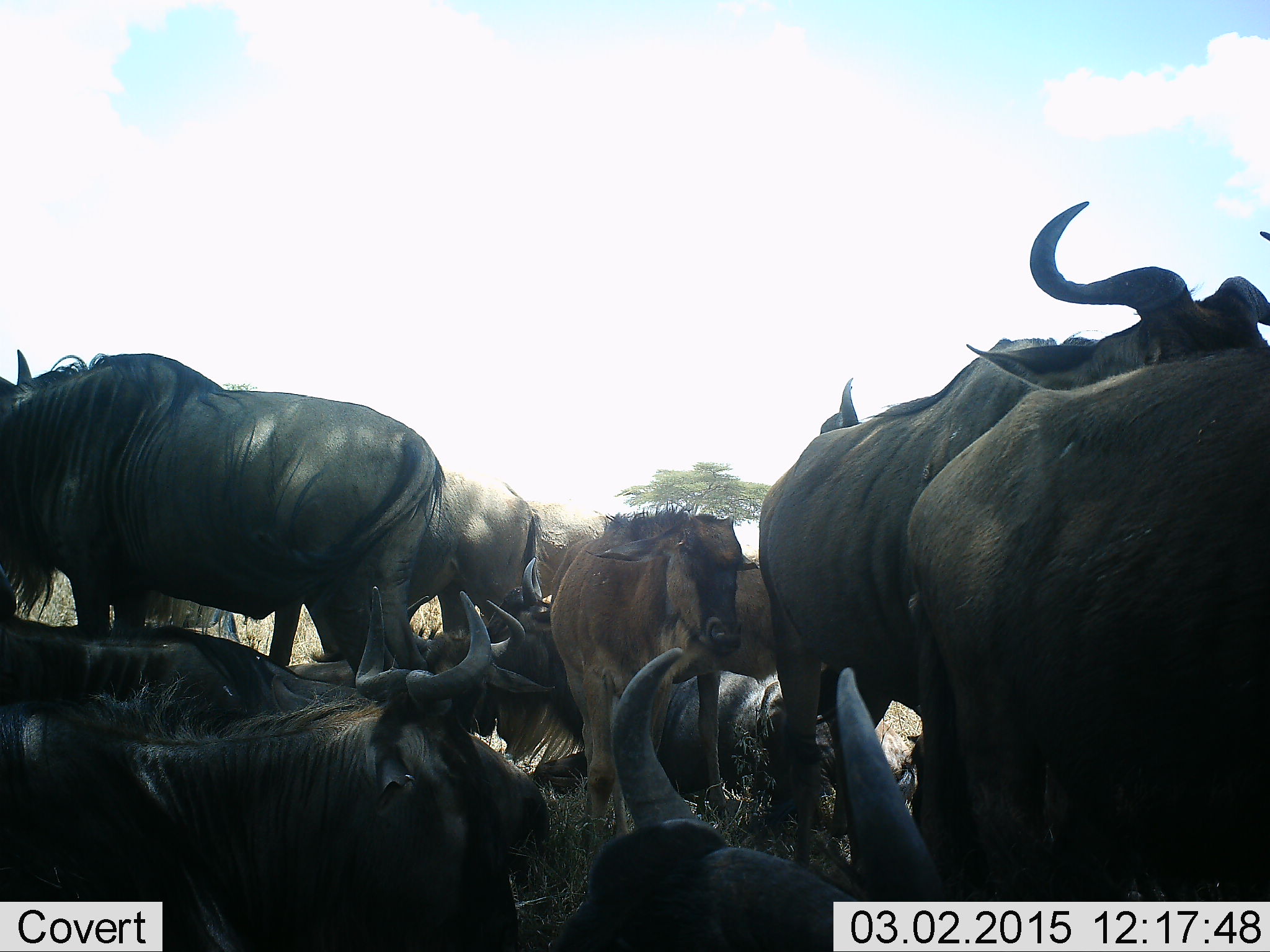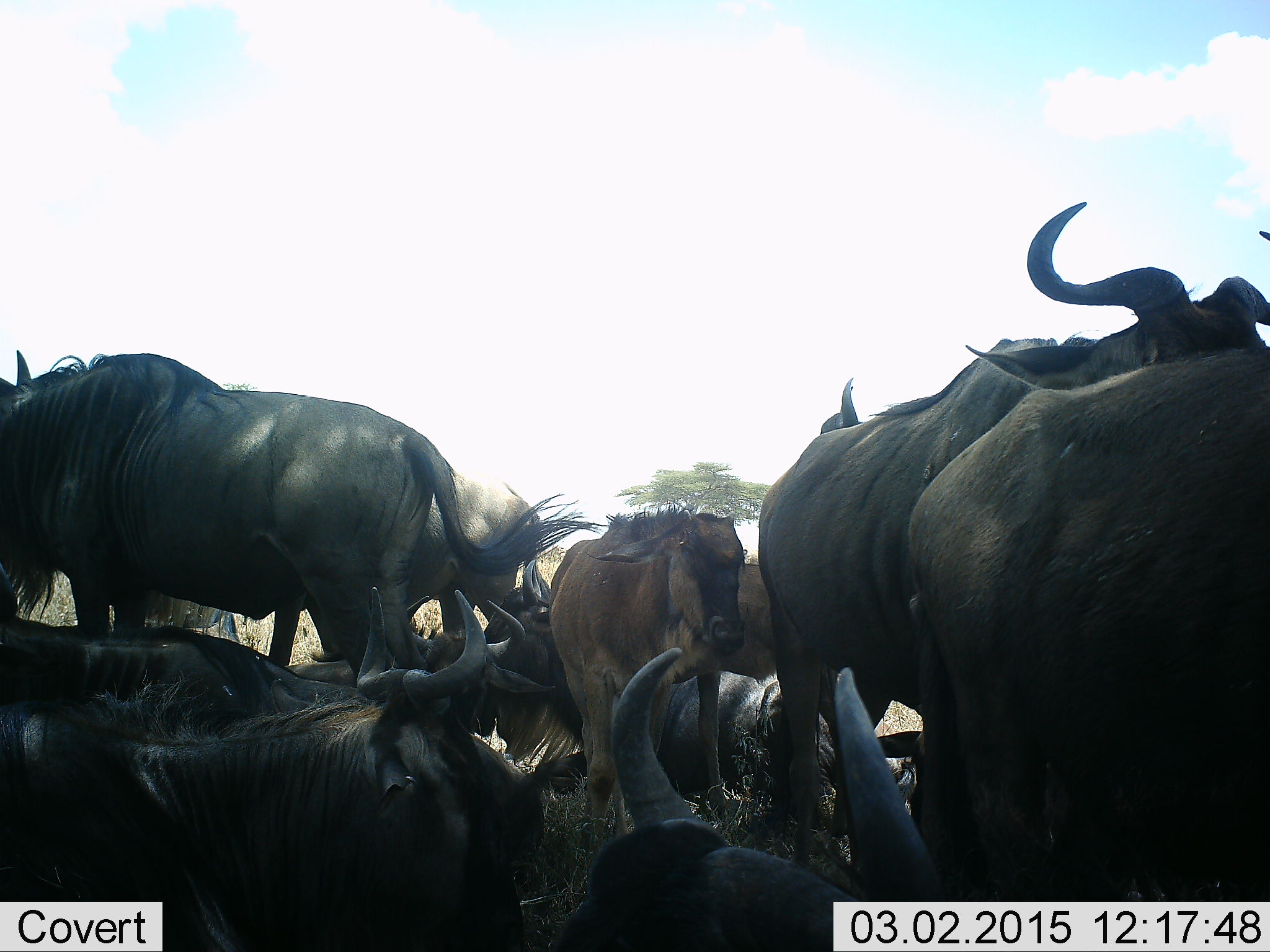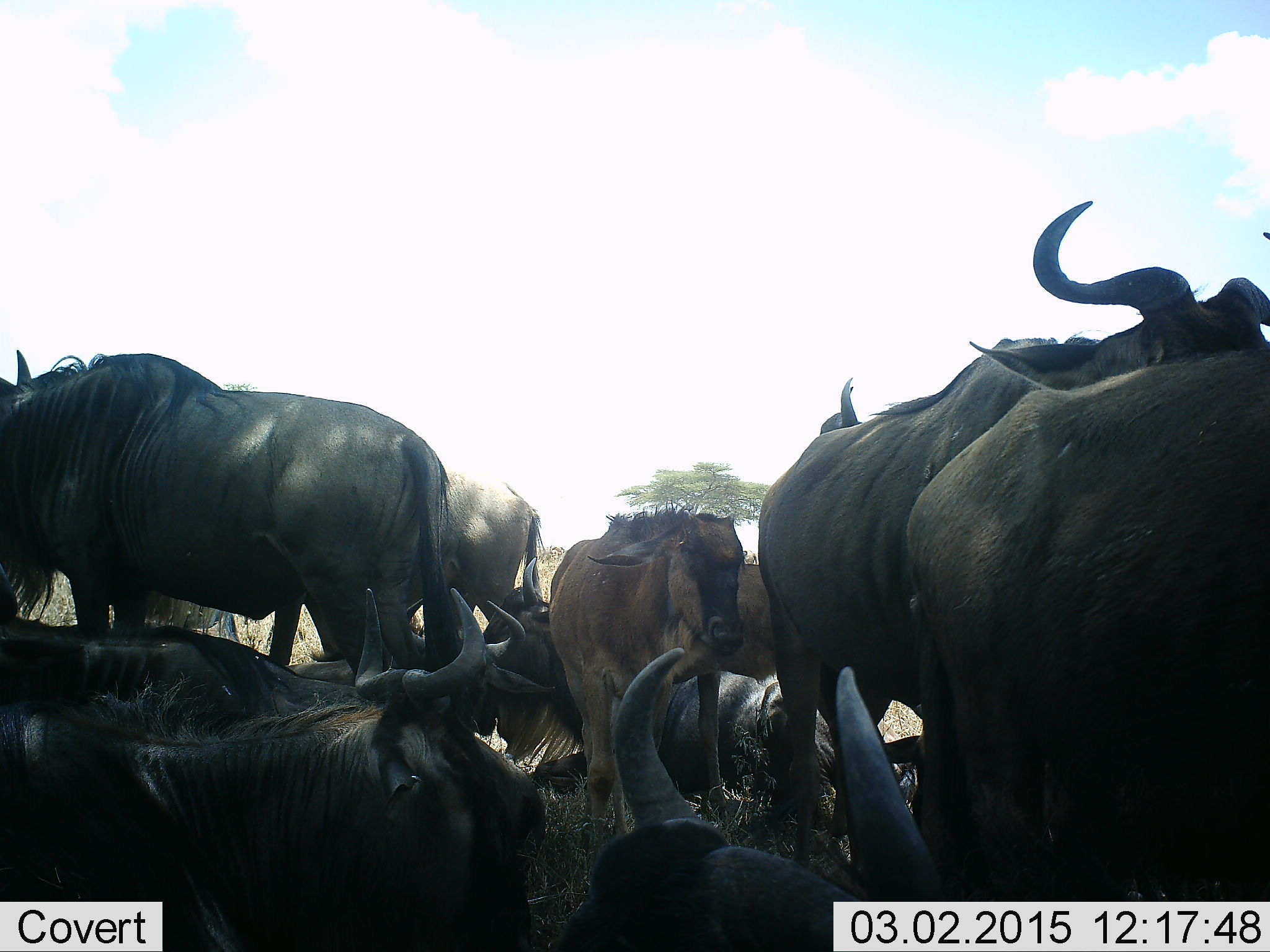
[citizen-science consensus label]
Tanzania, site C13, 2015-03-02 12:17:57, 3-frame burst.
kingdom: Animalia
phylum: Chordata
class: Mammalia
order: Artiodactyla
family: Bovidae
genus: Connochaetes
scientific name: Connochaetes taurinus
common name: blue wildebeest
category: wildebeest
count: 11-50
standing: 50%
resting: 80%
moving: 0%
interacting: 20%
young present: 30%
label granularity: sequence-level